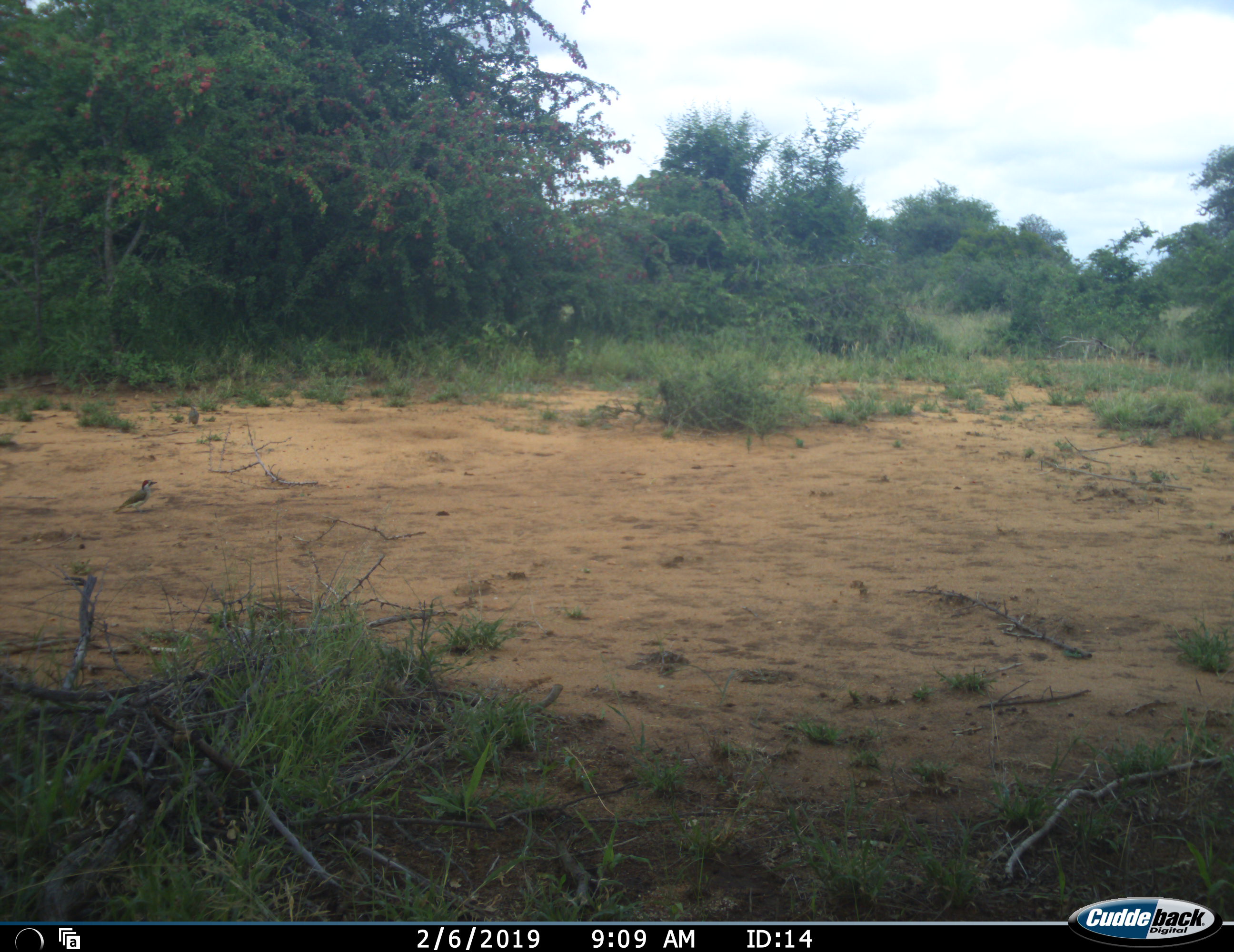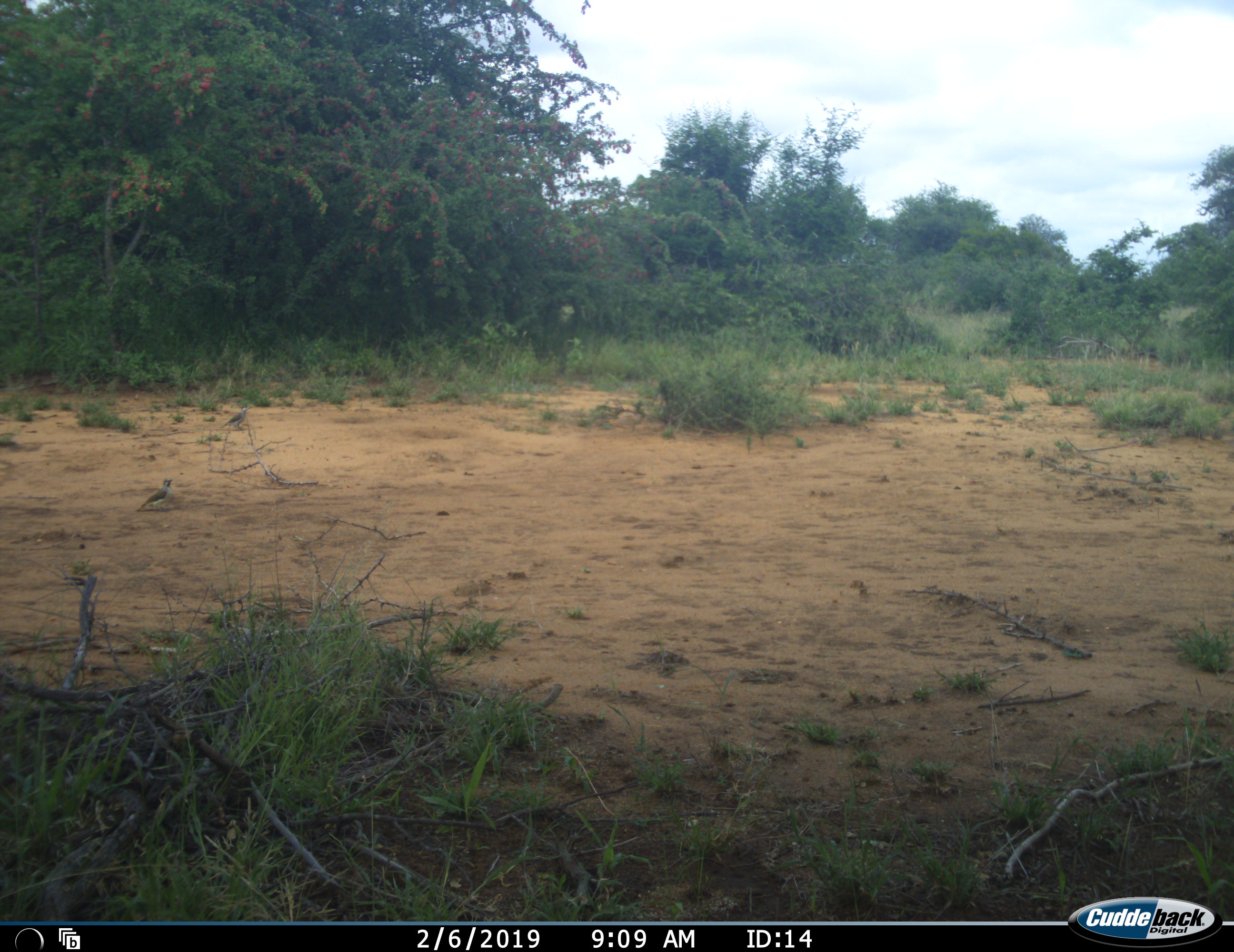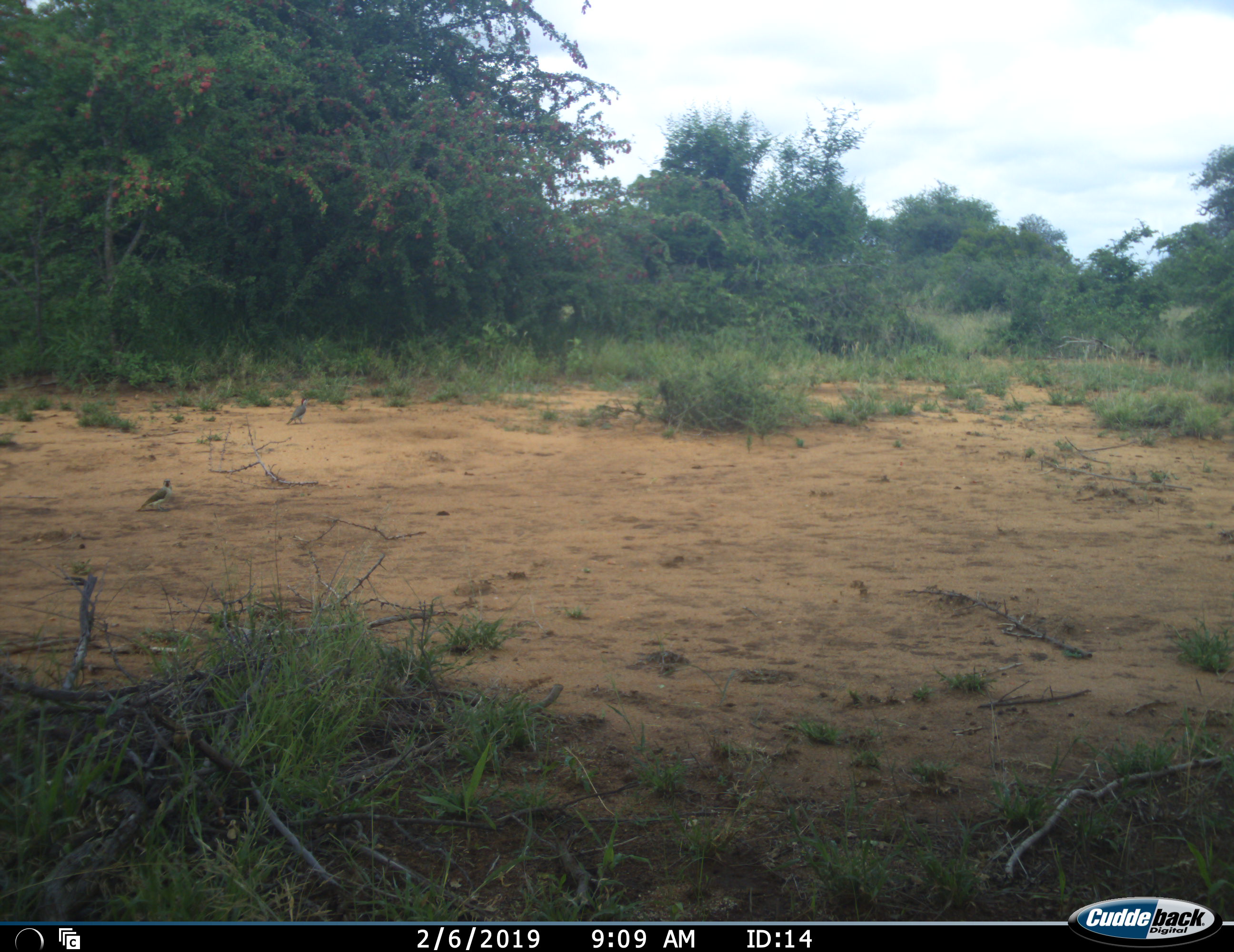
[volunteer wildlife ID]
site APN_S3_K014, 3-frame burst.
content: unidentified animal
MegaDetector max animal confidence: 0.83